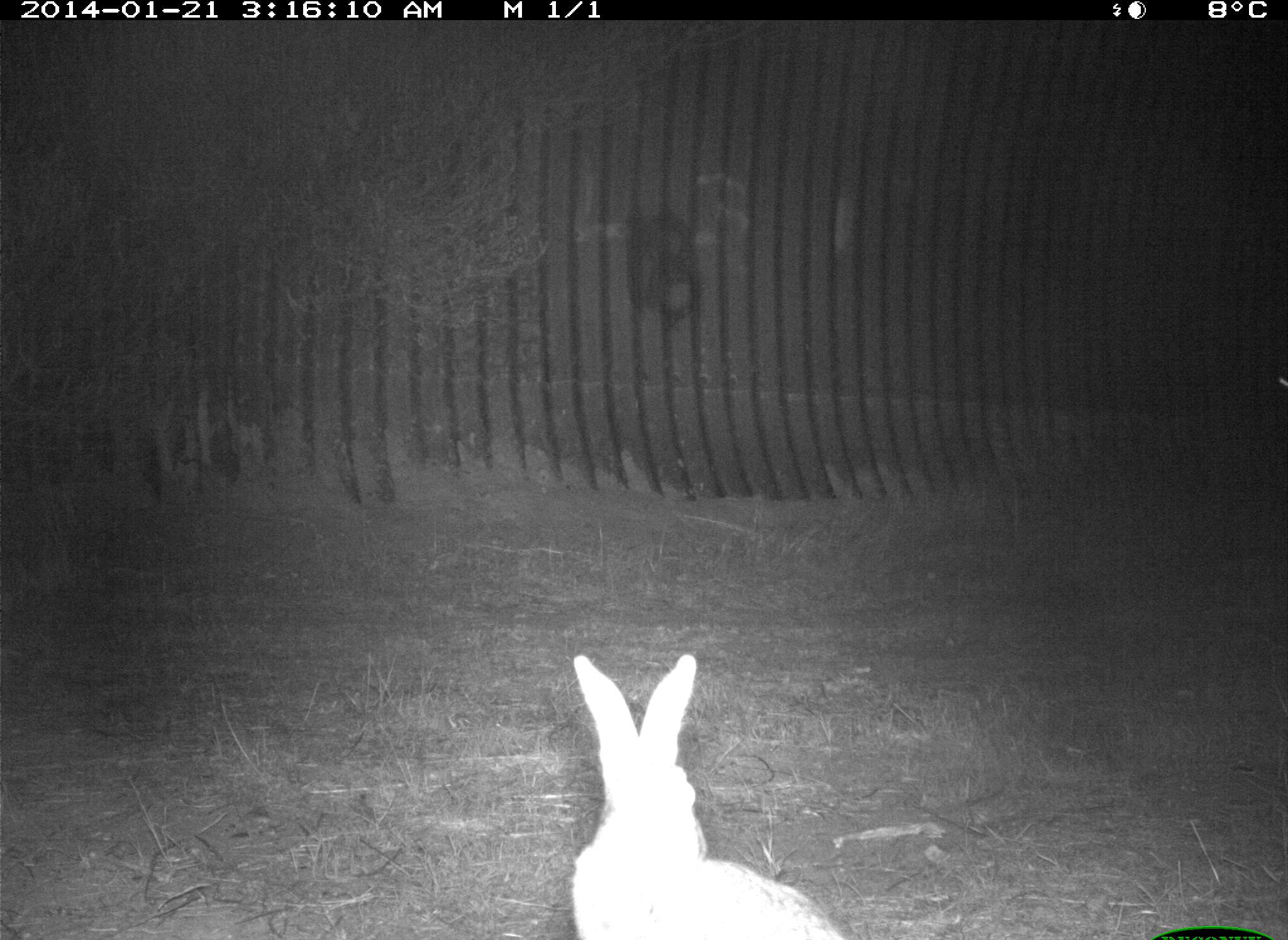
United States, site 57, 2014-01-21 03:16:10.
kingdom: Animalia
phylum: Chordata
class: Mammalia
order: Lagomorpha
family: Leporidae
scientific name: Leporidae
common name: rabbits and hares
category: rabbit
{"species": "rabbit (rabbits and hares) (Leporidae)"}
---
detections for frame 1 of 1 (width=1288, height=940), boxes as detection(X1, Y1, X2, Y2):
rabbit: detection(571, 655, 841, 940)